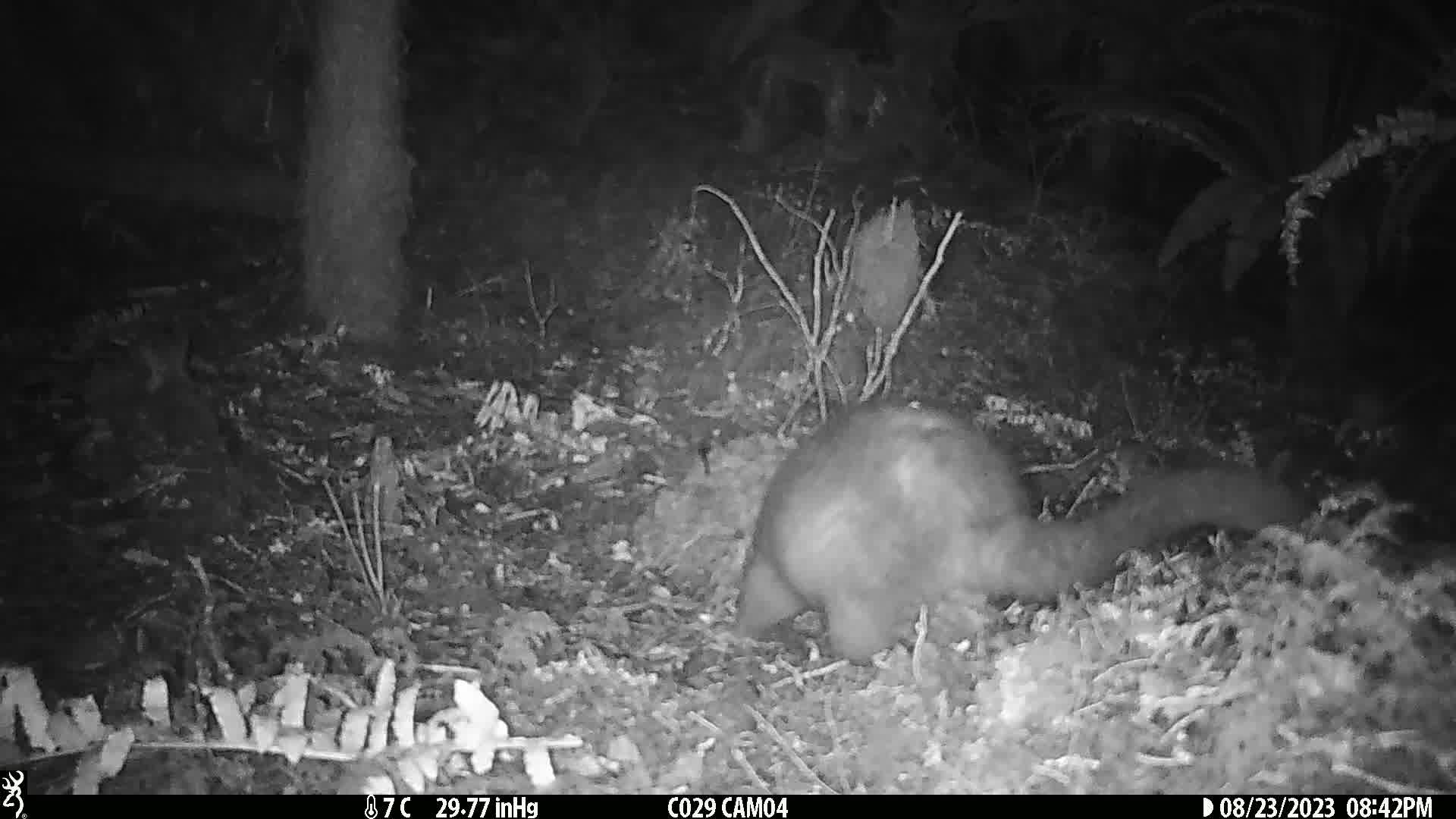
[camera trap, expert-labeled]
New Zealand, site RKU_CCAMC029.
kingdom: Animalia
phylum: Chordata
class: Mammalia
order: Diprotodontia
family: Phalangeridae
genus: Trichosurus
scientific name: Trichosurus vulpecula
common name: common brushtail possum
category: possum